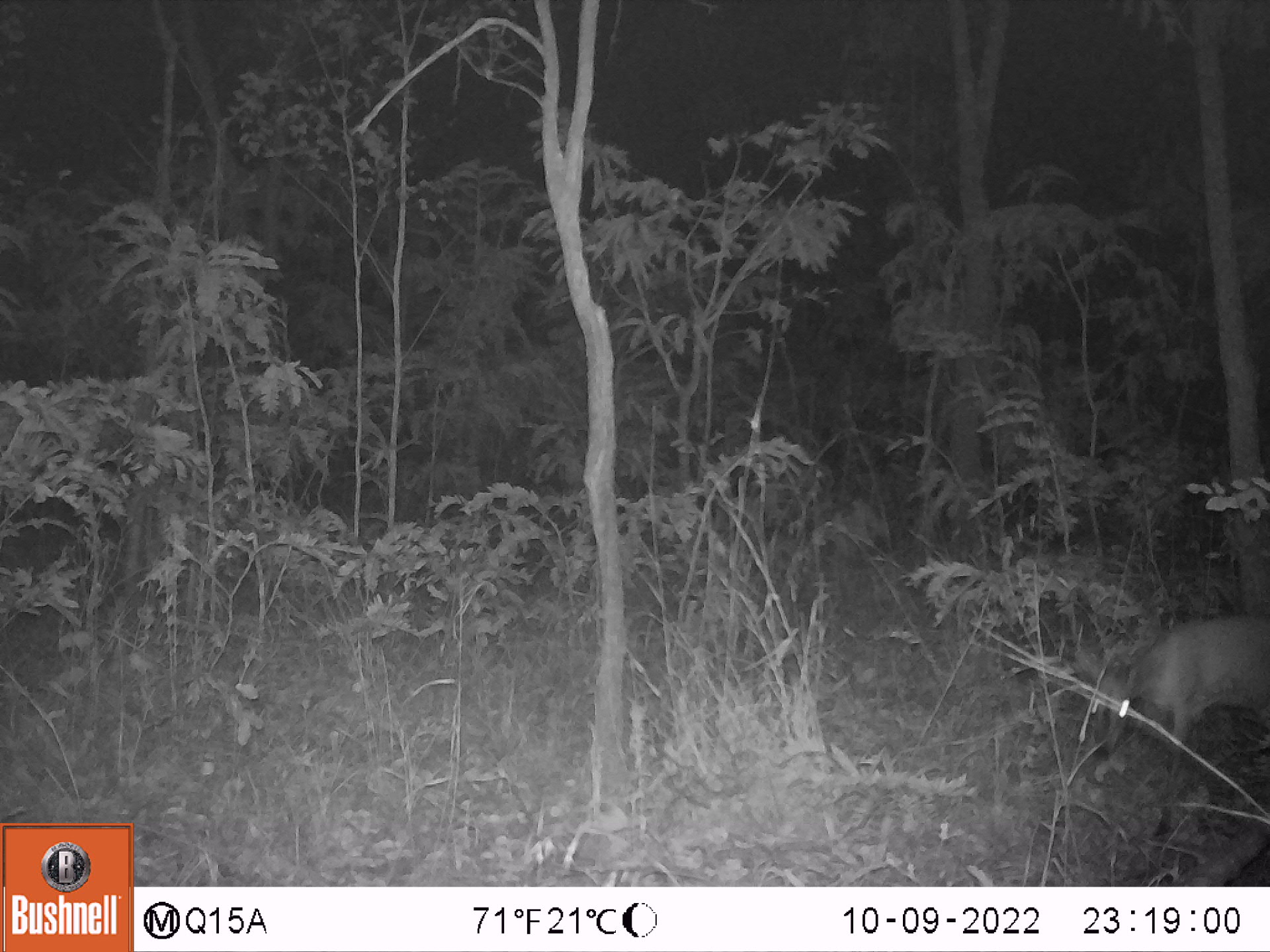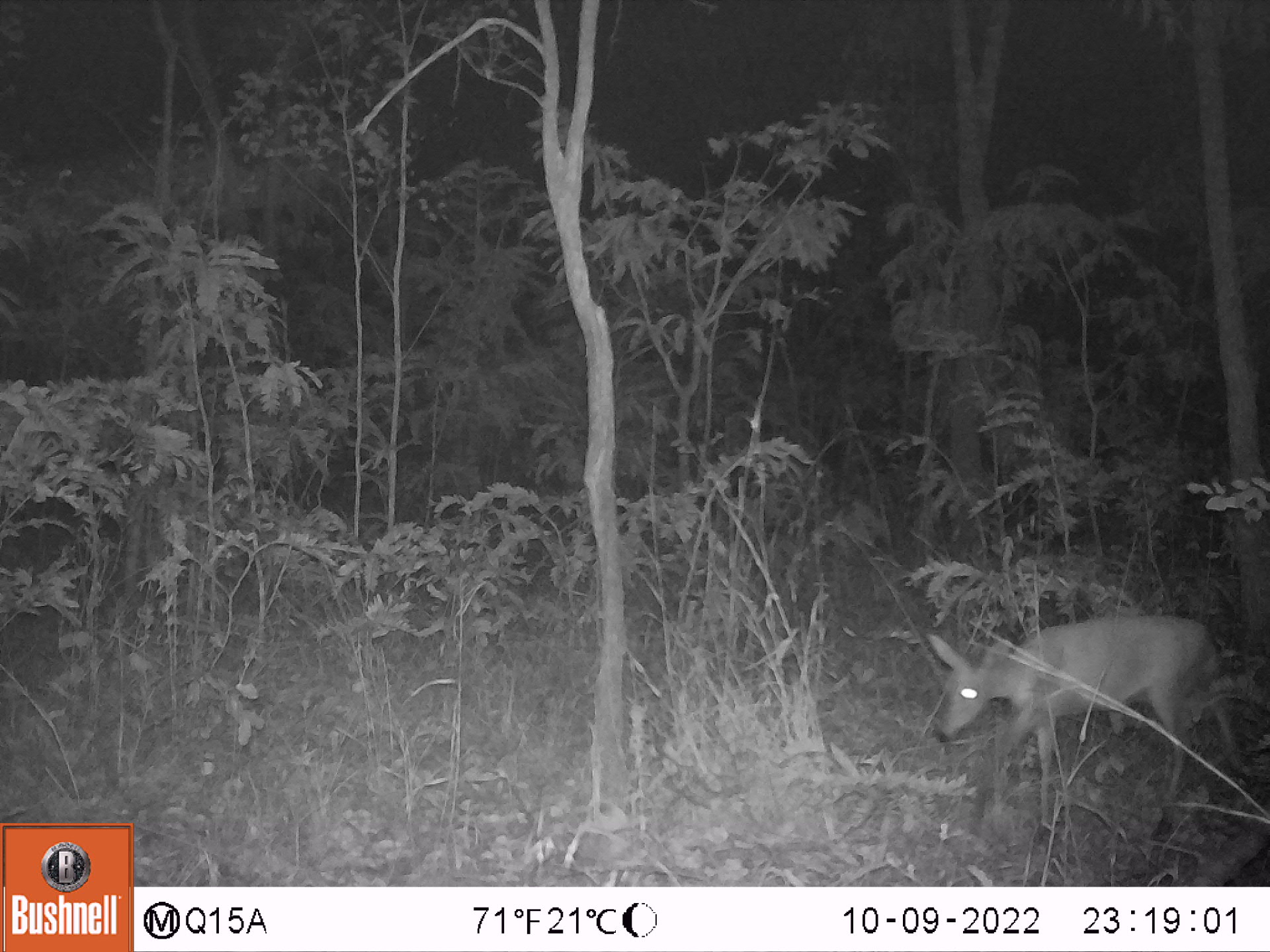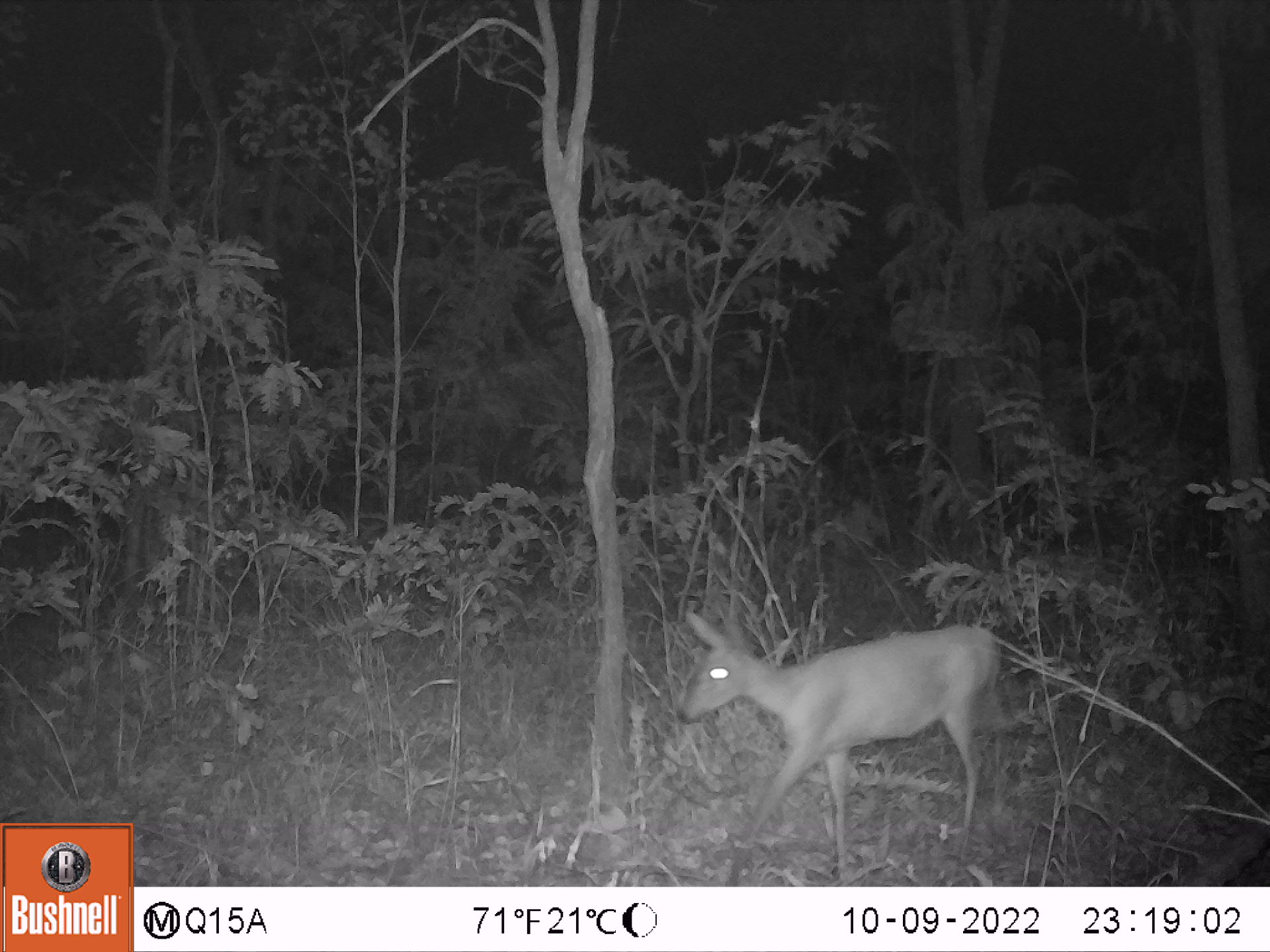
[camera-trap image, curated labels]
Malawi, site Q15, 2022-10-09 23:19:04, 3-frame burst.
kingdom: Animalia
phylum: Chordata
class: Mammalia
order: Artiodactyla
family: Bovidae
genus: Sylvicapra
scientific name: Sylvicapra grimmia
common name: common duiker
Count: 1.